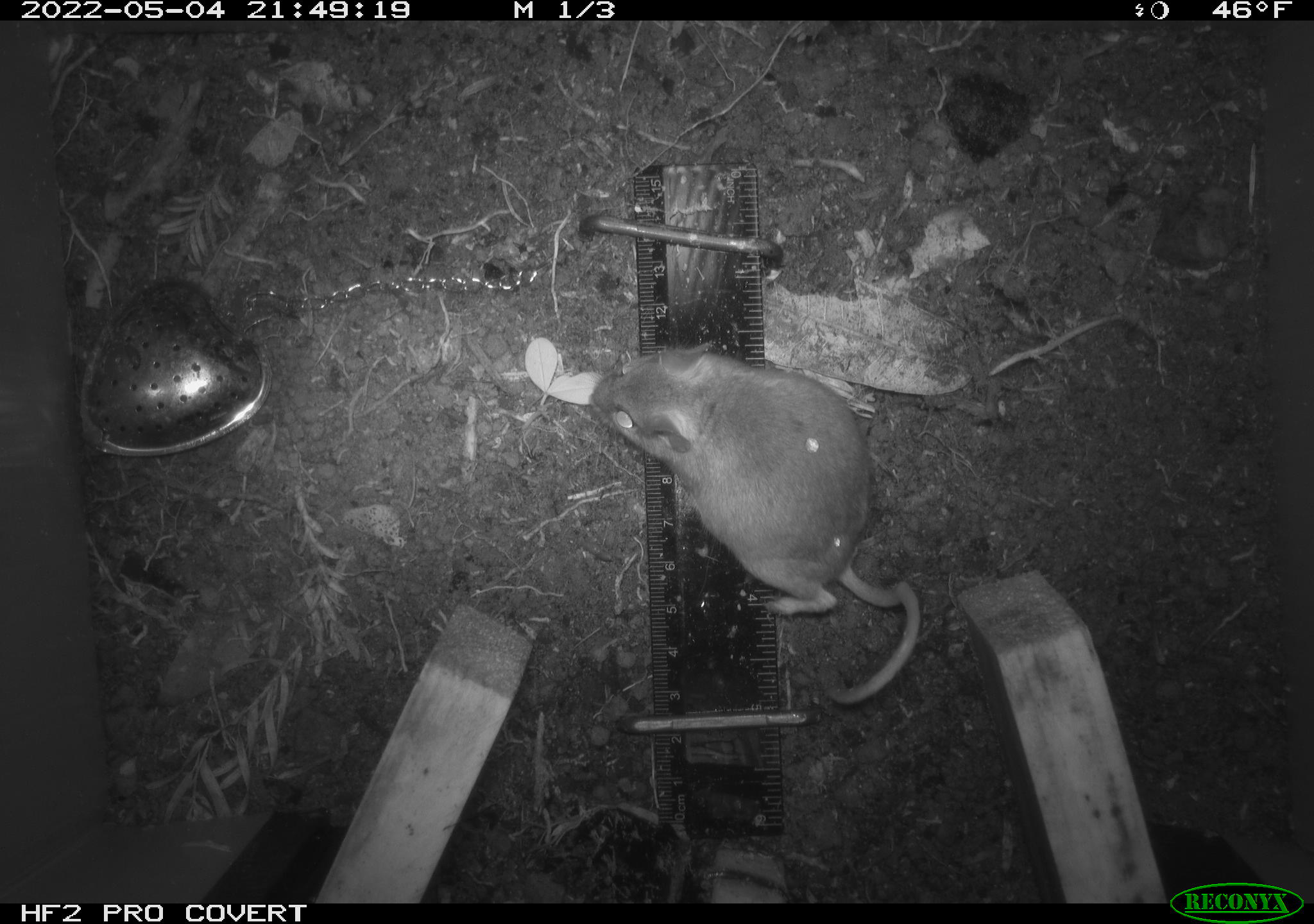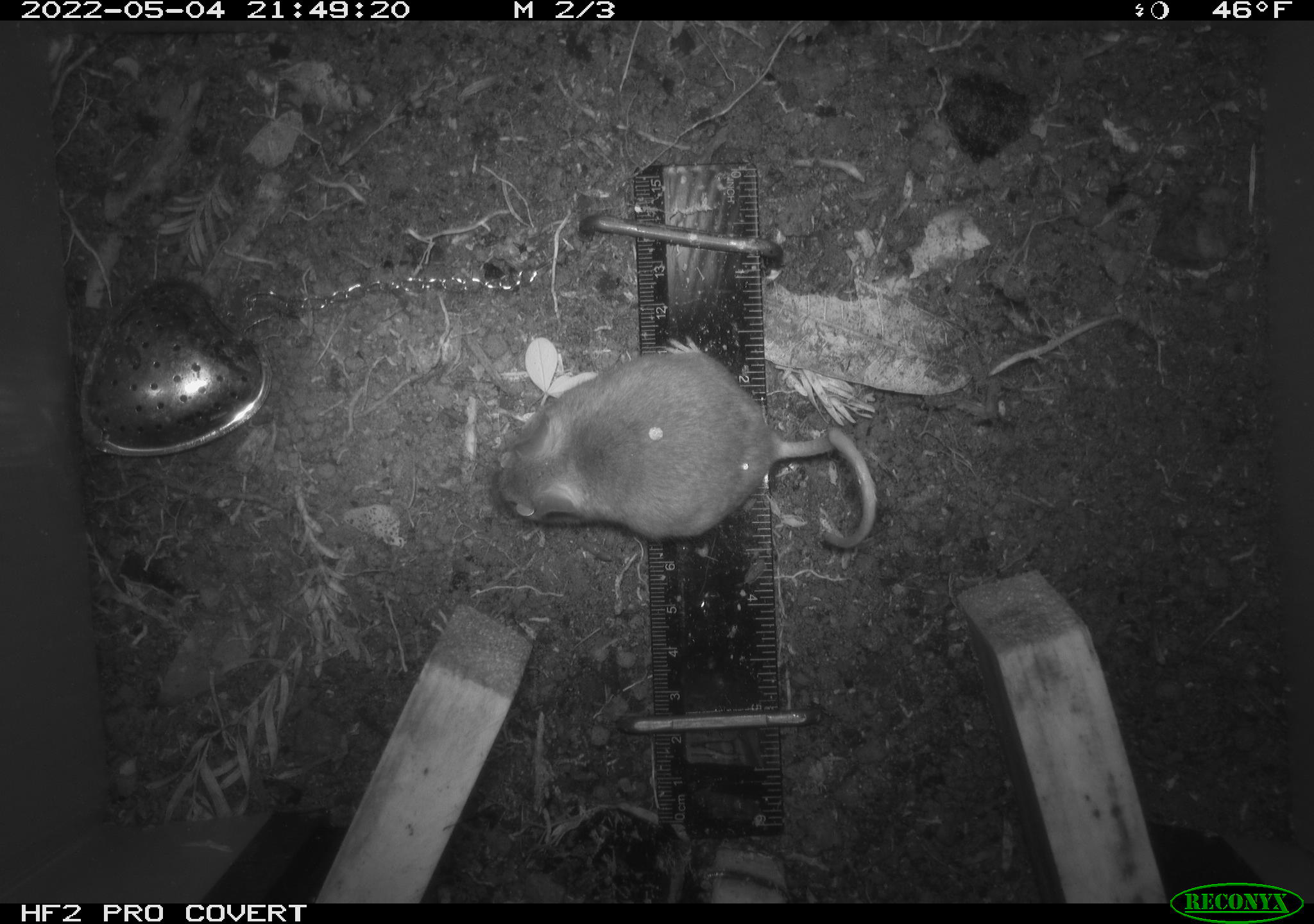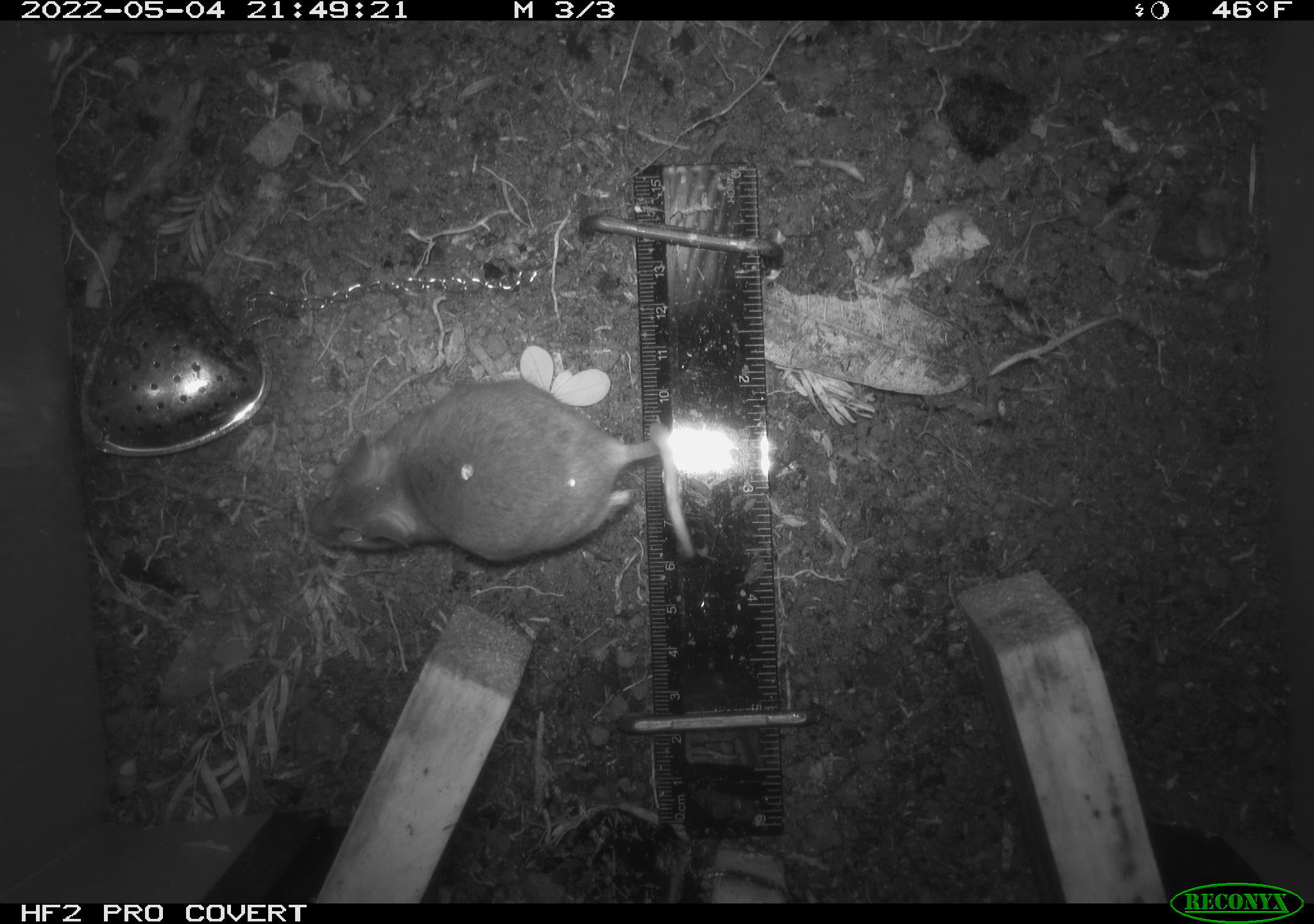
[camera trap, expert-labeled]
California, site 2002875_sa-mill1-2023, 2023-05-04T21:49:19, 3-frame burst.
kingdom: Animalia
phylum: Chordata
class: Mammalia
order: Rodentia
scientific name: Rodentia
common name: mouse species